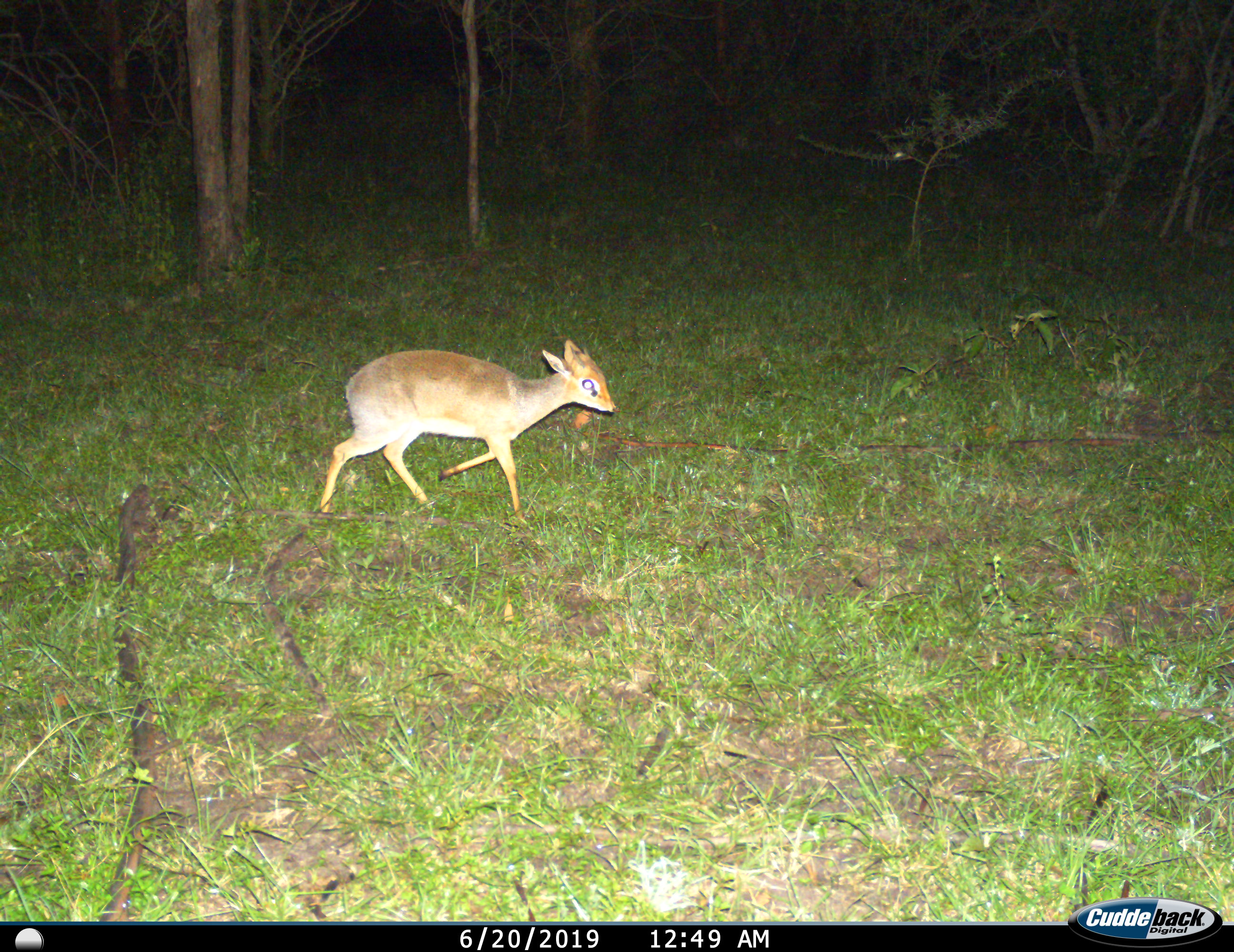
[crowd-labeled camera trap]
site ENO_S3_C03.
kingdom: Animalia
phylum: Chordata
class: Mammalia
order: Artiodactyla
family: Bovidae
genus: Madoqua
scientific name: Madoqua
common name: dik-dik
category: dikdik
Dikdik (dik-dik) (Madoqua), count 1. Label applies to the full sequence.